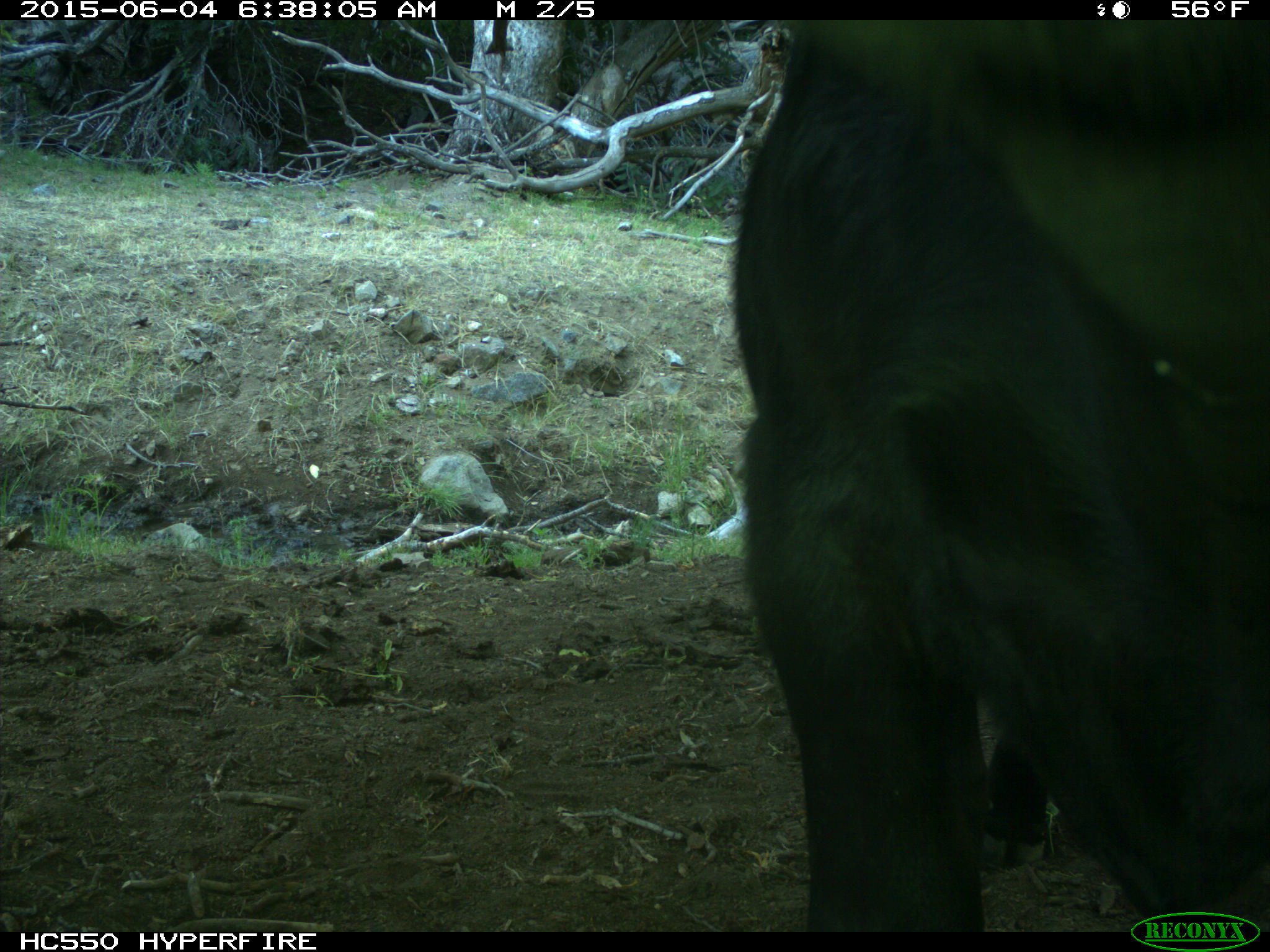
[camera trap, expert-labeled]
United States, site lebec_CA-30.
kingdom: Animalia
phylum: Chordata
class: Mammalia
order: Artiodactyla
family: Bovidae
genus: Bos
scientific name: Bos taurus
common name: domestic cow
Bos taurus (domestic cow).